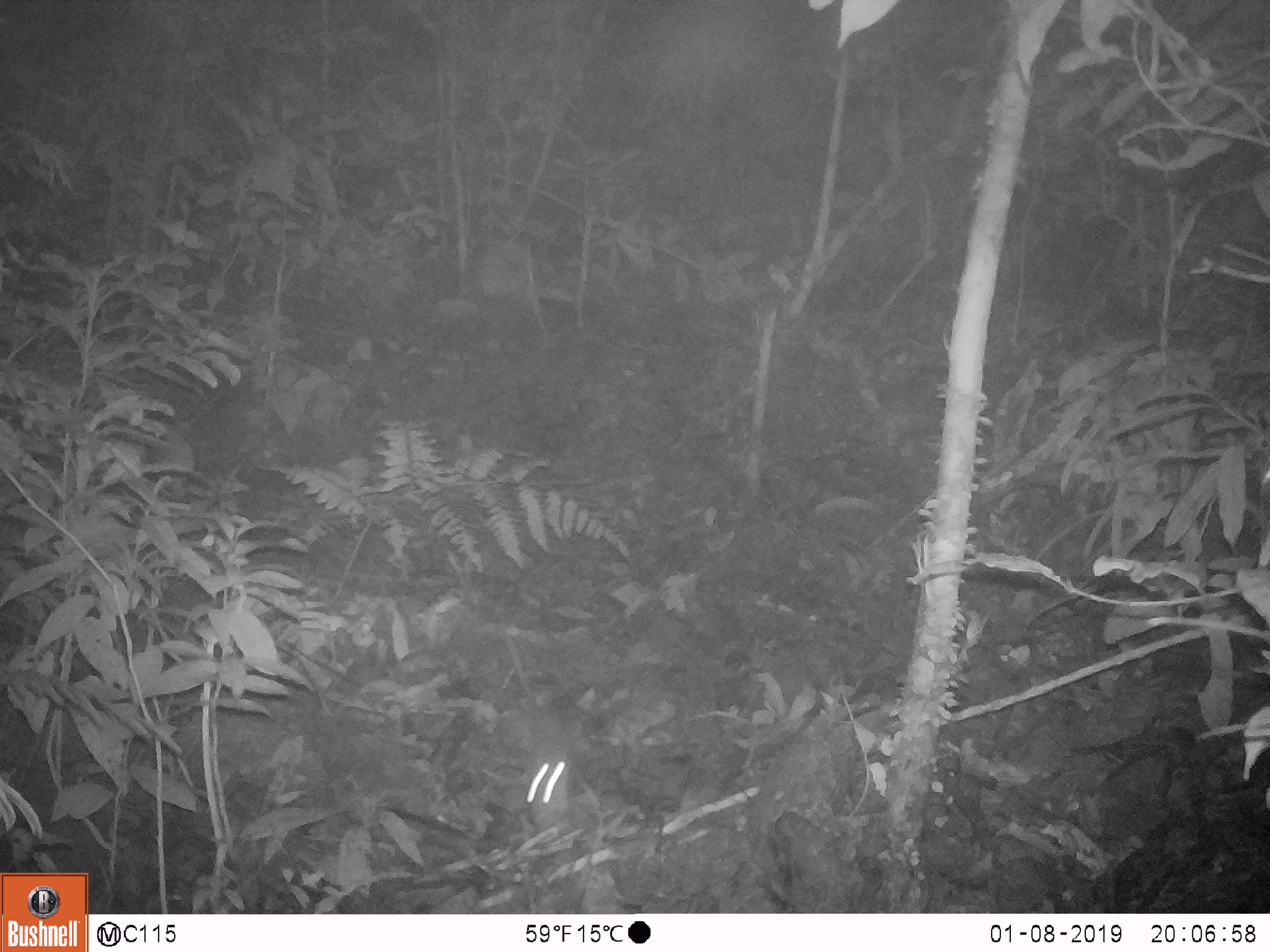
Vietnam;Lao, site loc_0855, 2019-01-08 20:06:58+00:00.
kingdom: Animalia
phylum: Chordata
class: Mammalia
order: Rodentia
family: Muridae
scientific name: Muridae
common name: old-world mice and rats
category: unidentified murid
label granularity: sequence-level